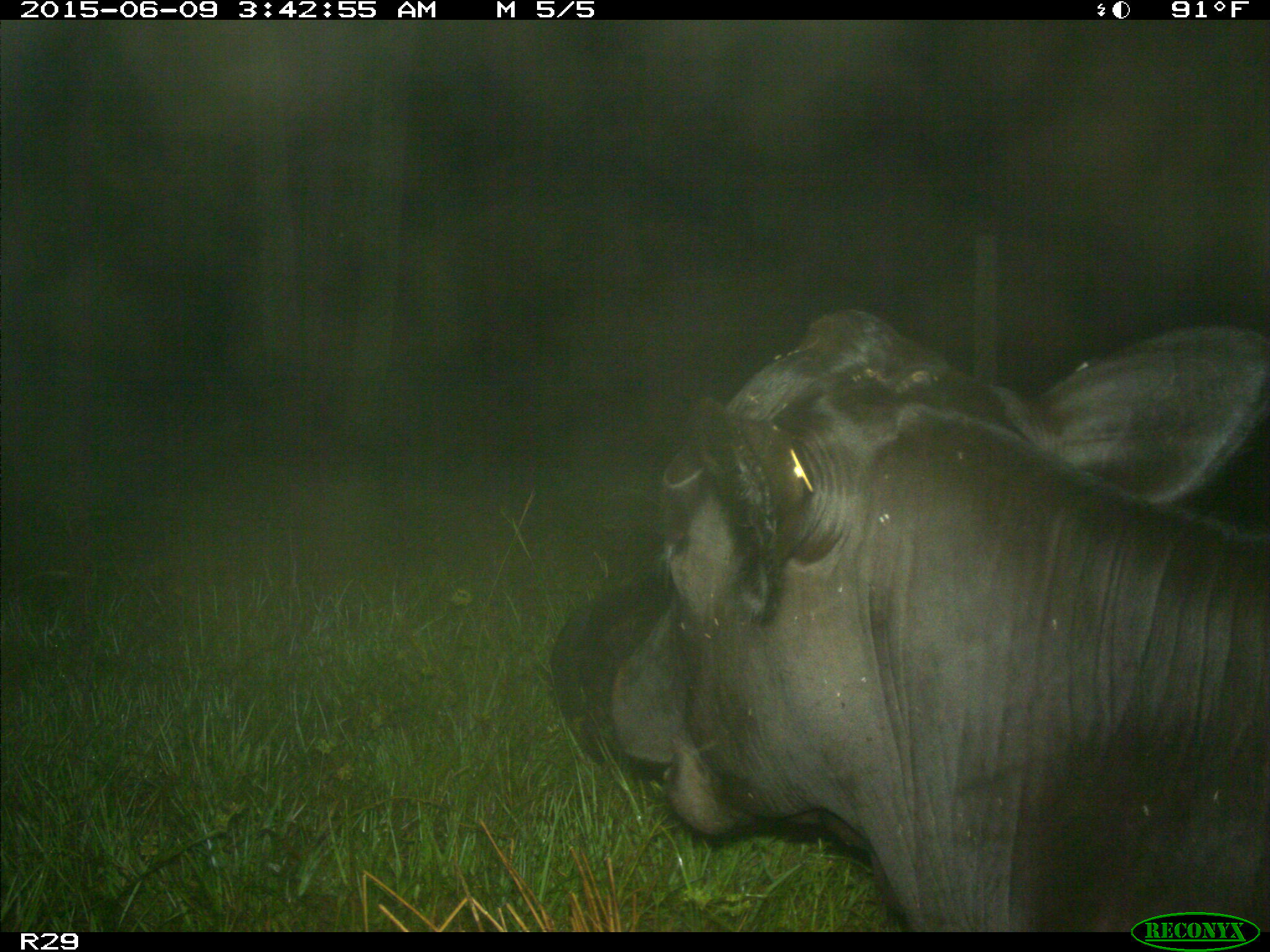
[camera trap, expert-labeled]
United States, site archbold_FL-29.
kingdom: Animalia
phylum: Chordata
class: Mammalia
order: Artiodactyla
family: Bovidae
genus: Bos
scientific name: Bos taurus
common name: domestic cow